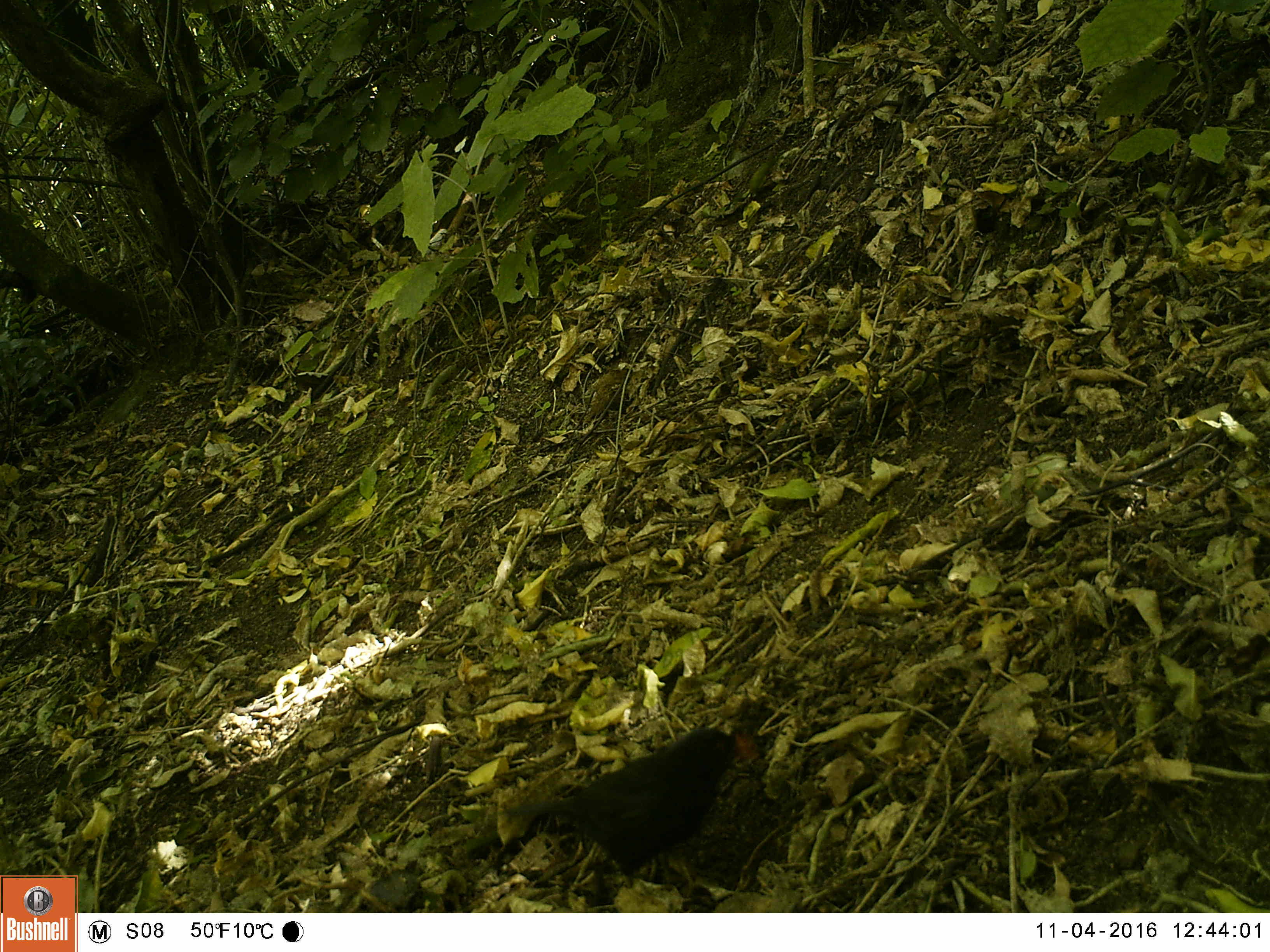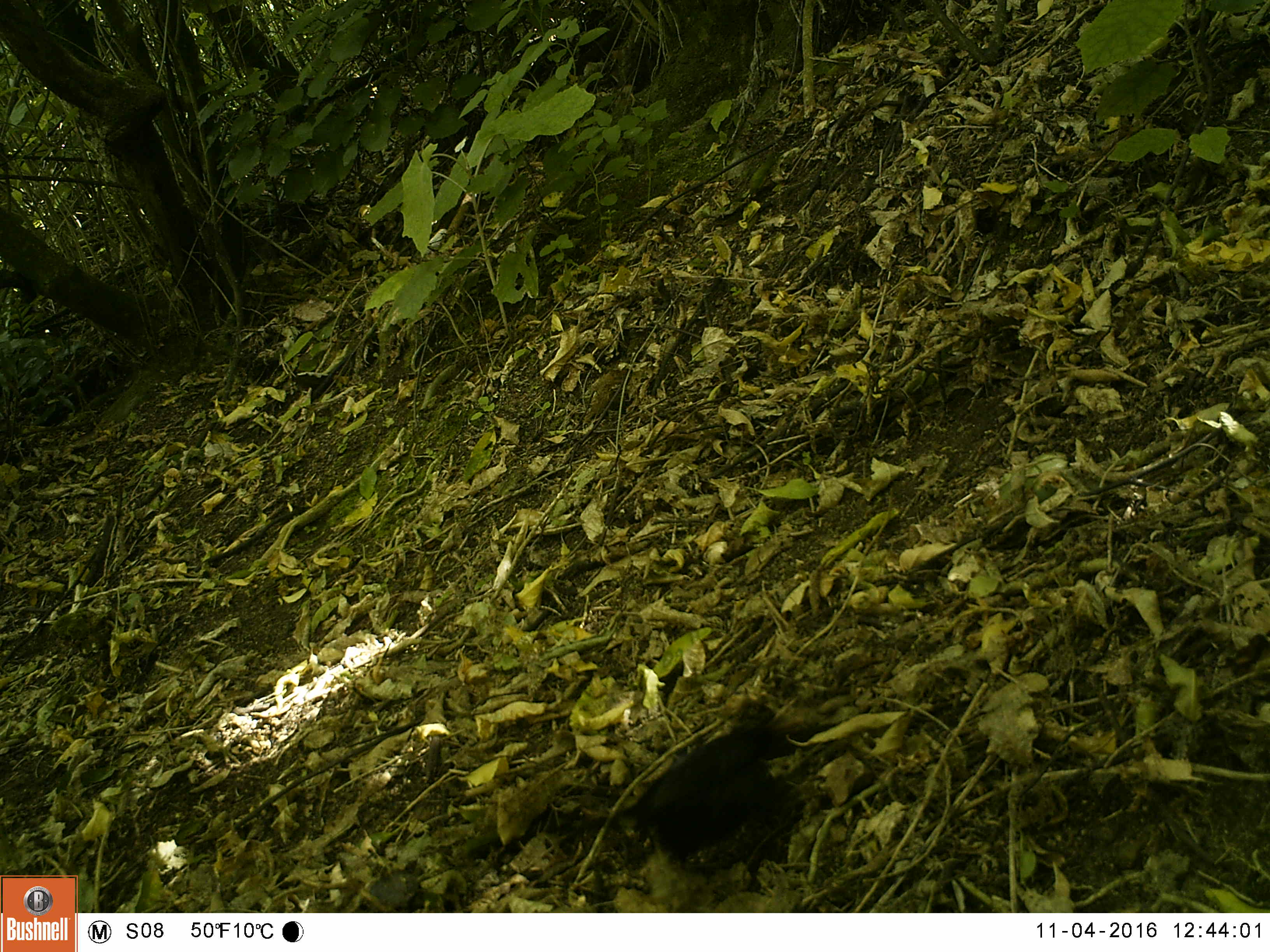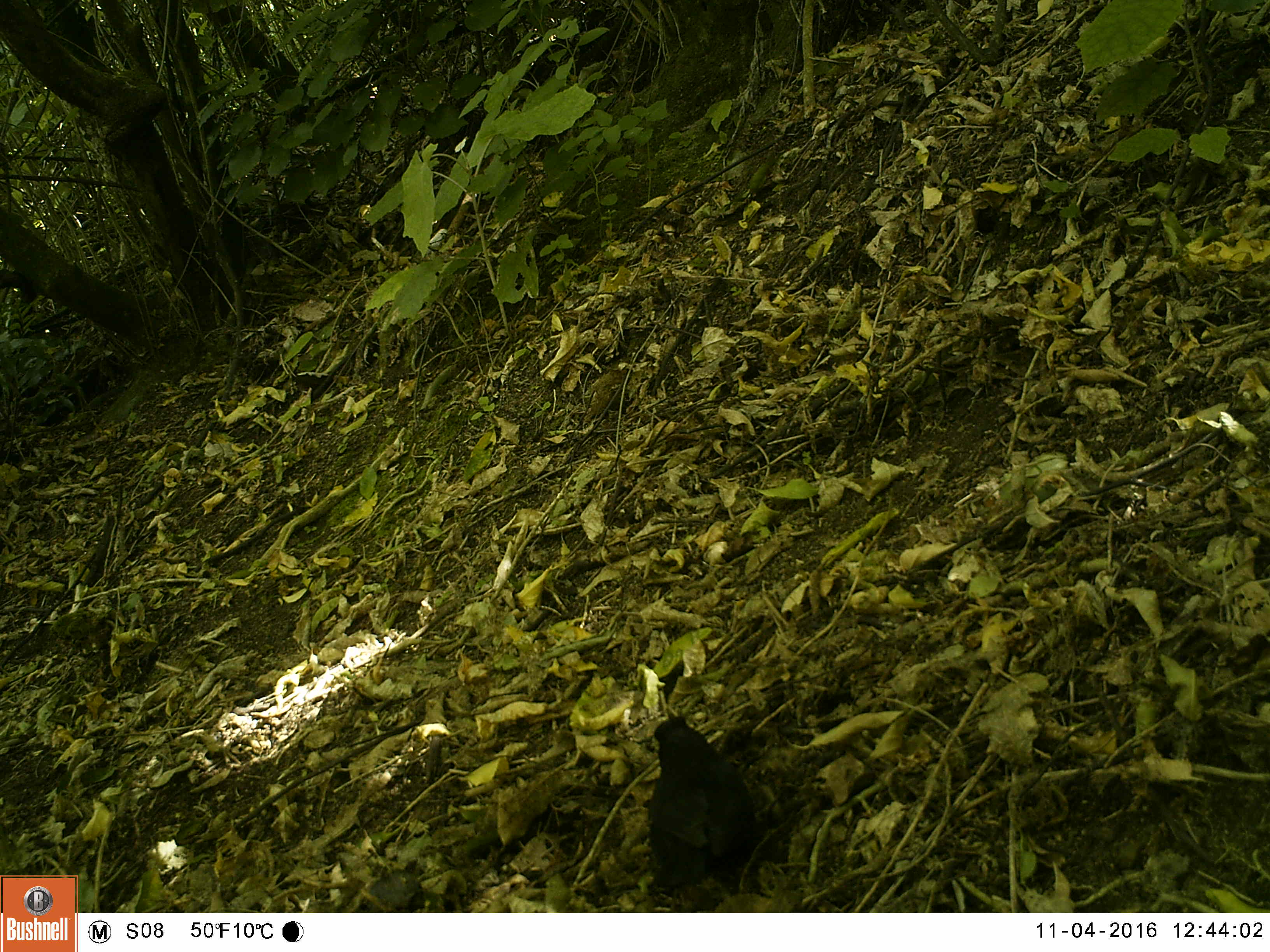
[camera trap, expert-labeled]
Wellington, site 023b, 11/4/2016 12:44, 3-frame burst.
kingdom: Animalia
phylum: Chordata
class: Aves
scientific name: Aves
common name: bird